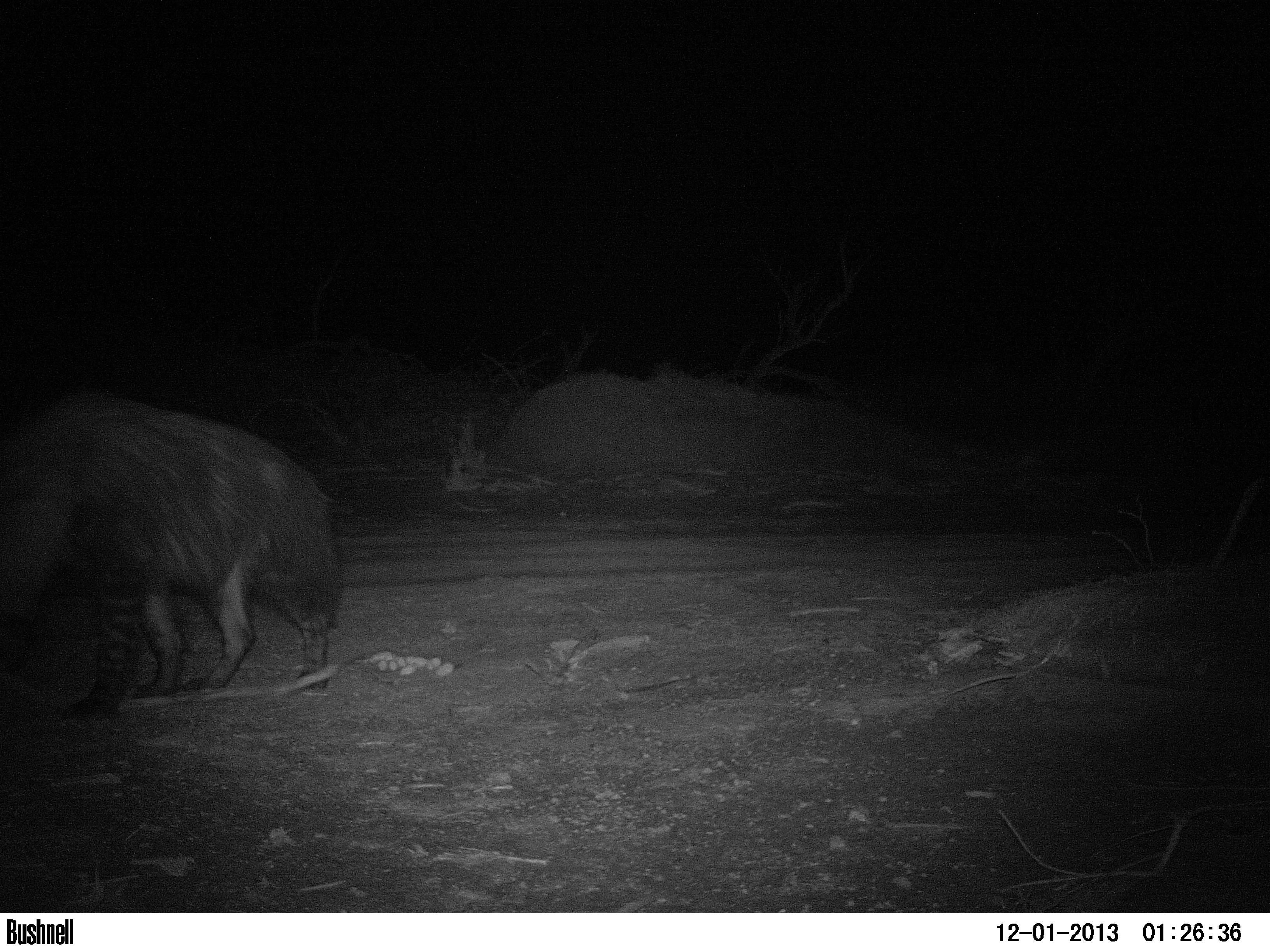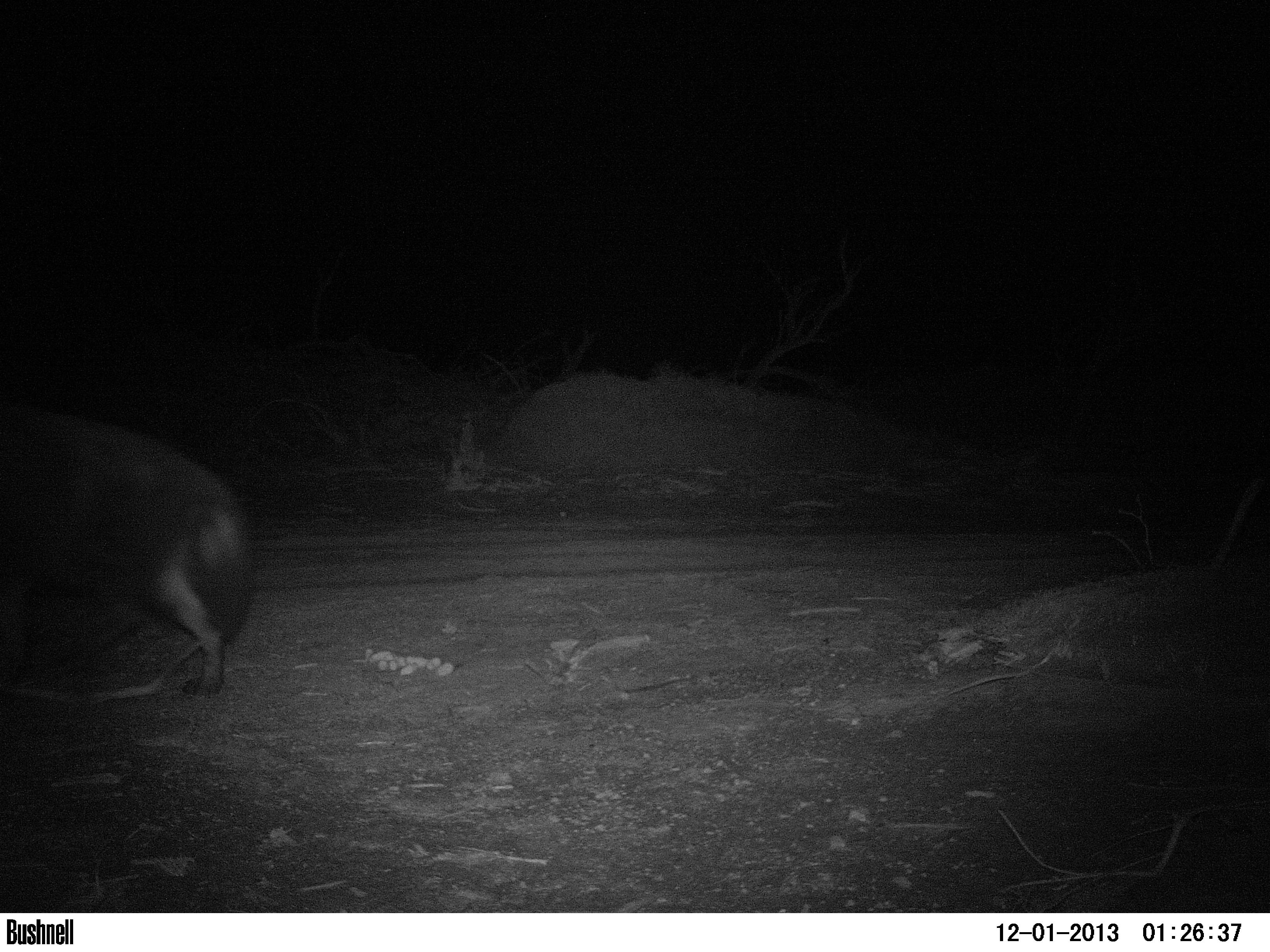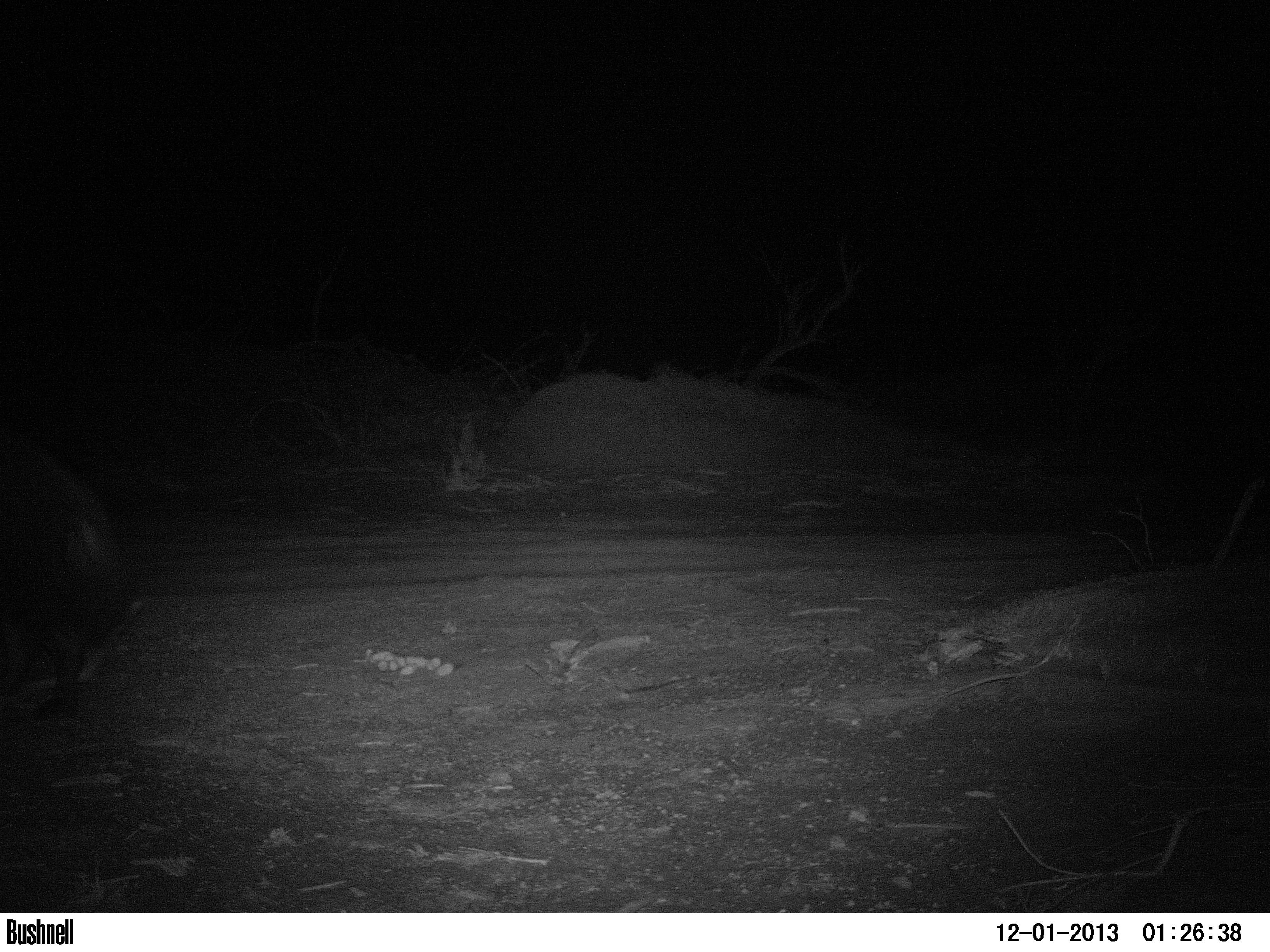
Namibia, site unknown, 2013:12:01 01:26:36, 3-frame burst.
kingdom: Animalia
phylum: Chordata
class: Mammalia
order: Carnivora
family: Hyaenidae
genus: Parahyaena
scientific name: Parahyaena brunnea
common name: brown hyena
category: hyaena brunnea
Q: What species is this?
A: Hyaena brunnea (brown hyena) (Parahyaena brunnea).